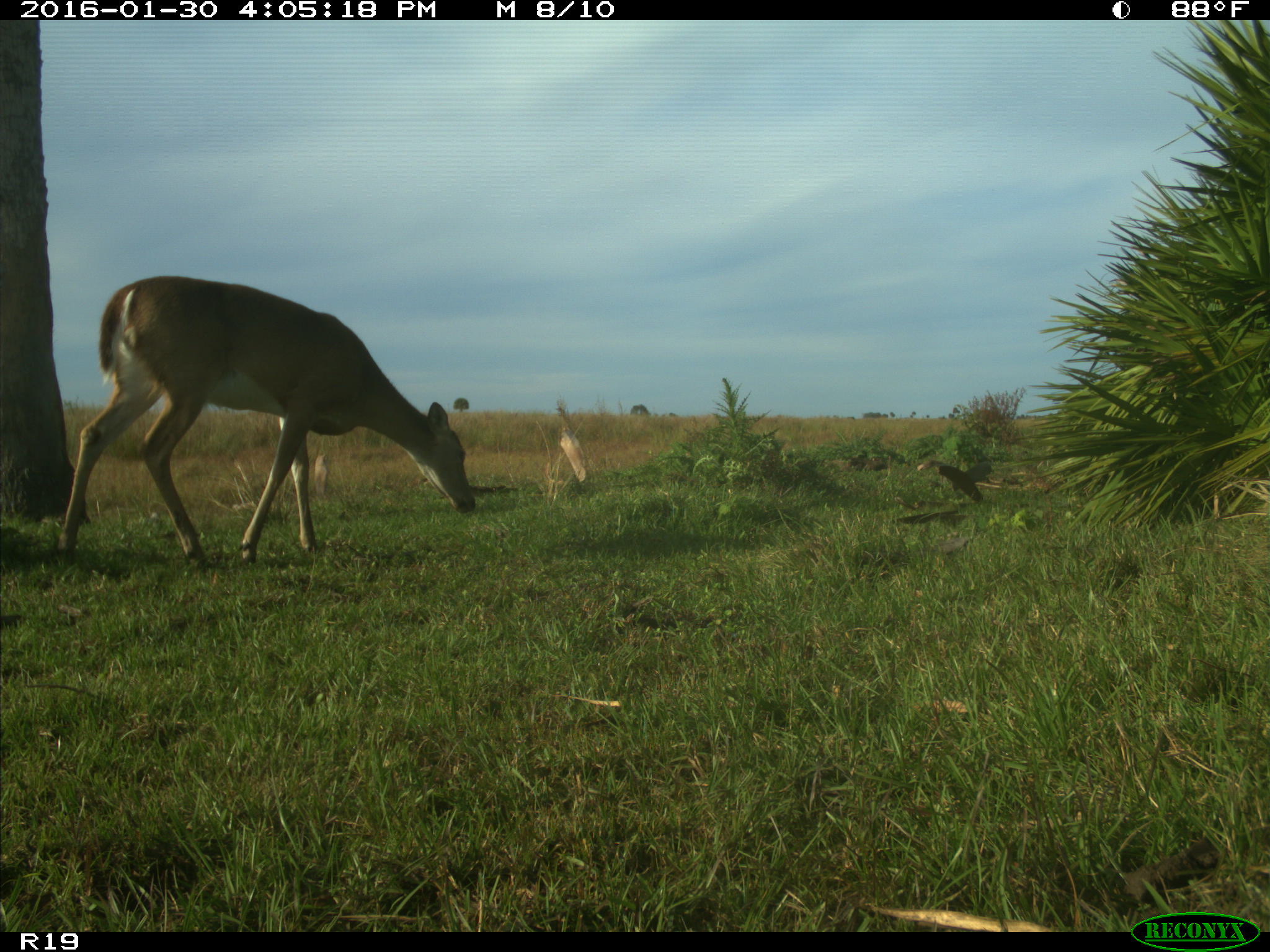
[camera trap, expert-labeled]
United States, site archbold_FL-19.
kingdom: Animalia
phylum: Chordata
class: Mammalia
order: Artiodactyla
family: Cervidae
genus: Odocoileus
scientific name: Odocoileus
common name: deer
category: unidentified deer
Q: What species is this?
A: Unidentified deer (deer) (Odocoileus).